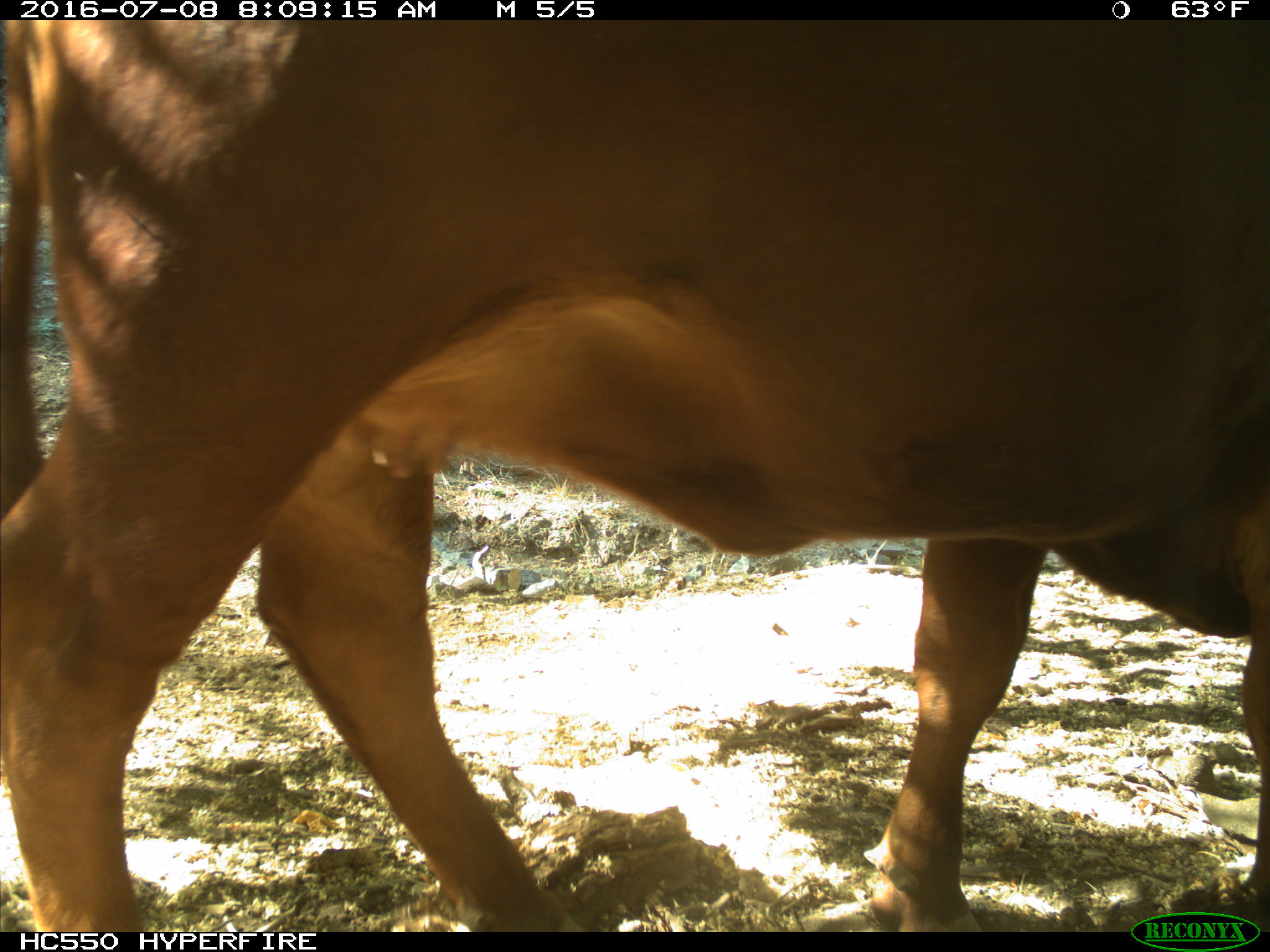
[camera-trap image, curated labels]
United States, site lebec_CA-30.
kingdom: Animalia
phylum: Chordata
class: Mammalia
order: Artiodactyla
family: Bovidae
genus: Bos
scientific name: Bos taurus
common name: domestic cow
Bos taurus (domestic cow).